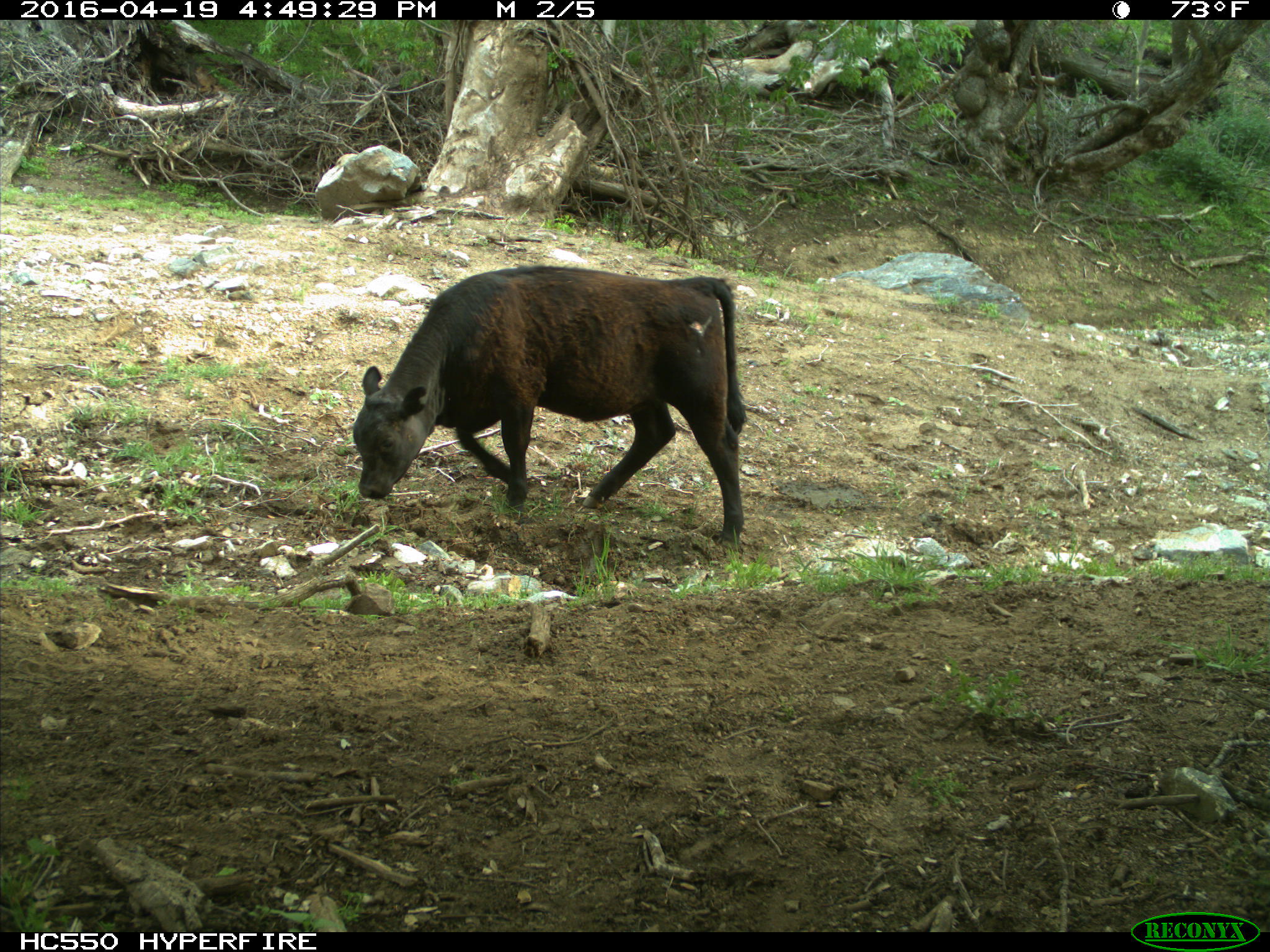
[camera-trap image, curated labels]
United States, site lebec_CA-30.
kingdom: Animalia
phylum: Chordata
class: Mammalia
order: Artiodactyla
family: Bovidae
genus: Bos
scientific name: Bos taurus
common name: domestic cow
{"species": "Bos taurus (domestic cow)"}